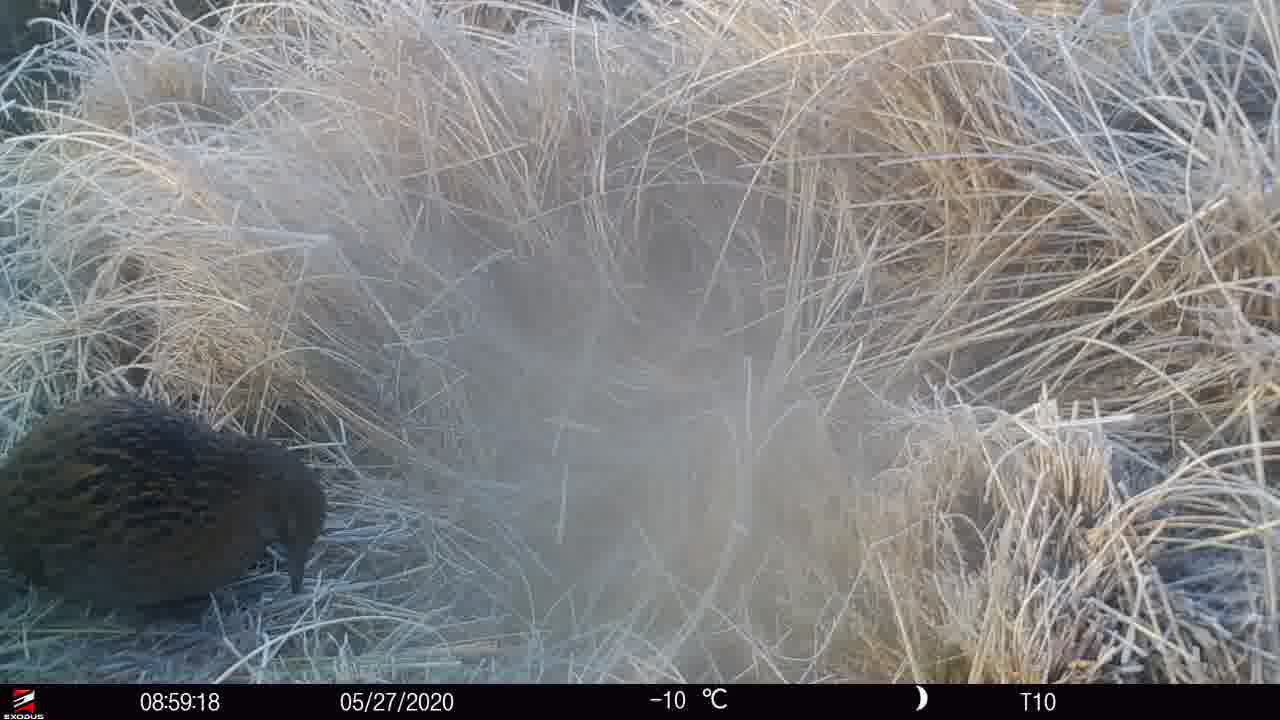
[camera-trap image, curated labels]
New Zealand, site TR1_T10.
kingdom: Animalia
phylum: Chordata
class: Aves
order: Gruiformes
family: Rallidae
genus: Gallirallus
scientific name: Gallirallus australis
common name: weka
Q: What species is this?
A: Weka (Gallirallus australis).